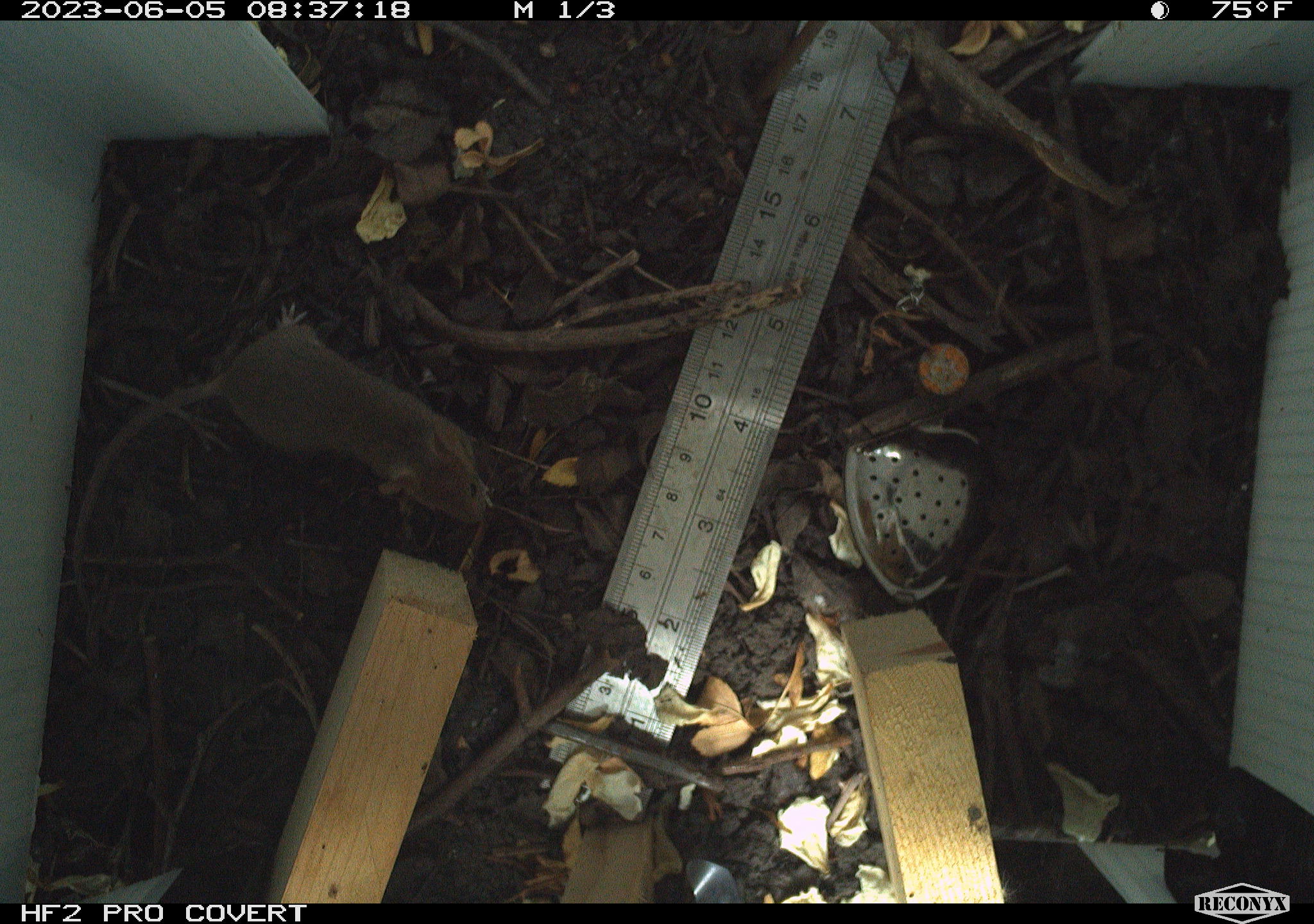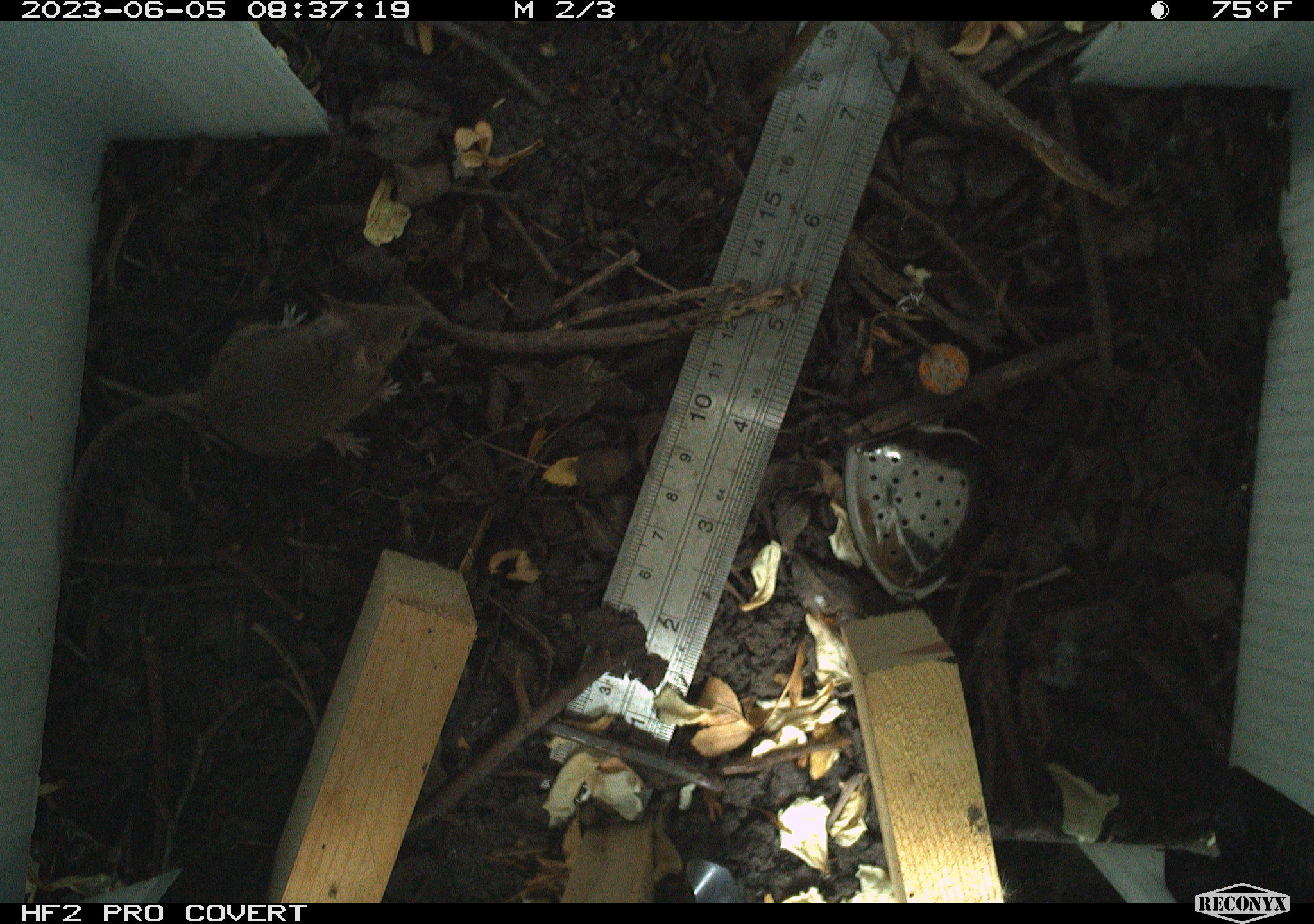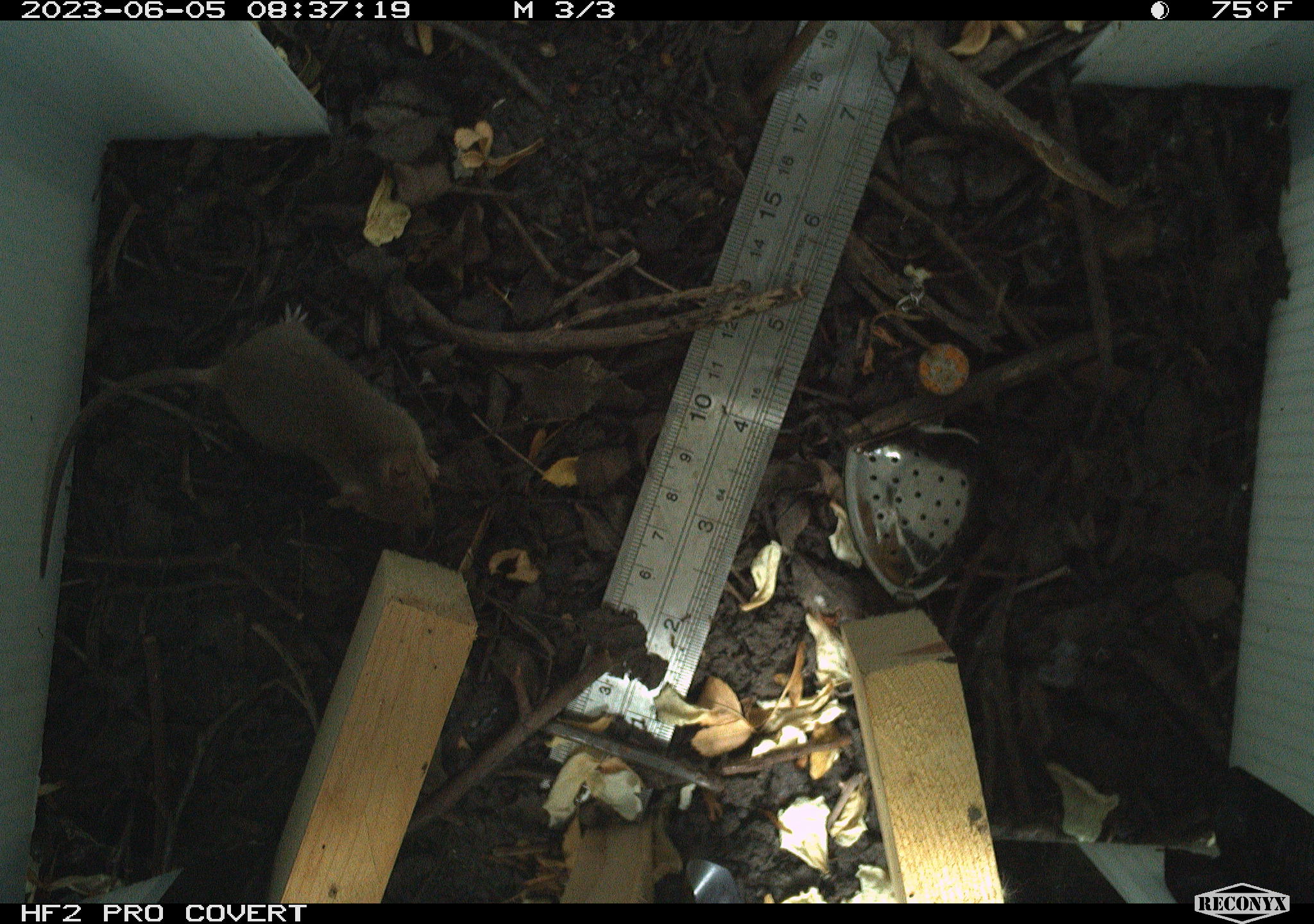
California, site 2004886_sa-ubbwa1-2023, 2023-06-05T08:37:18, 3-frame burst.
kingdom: Animalia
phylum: Chordata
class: Mammalia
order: Rodentia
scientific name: Rodentia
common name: rodent